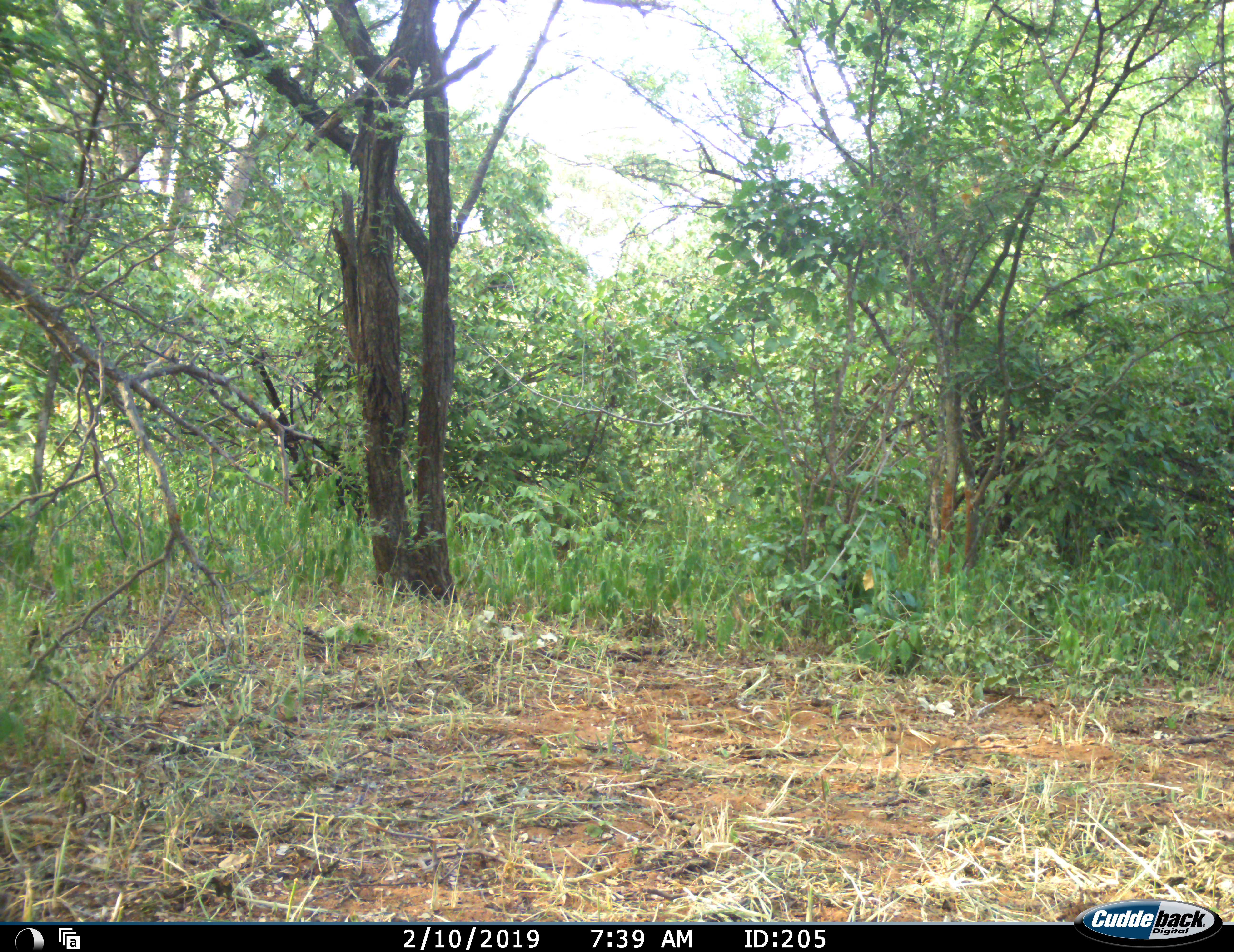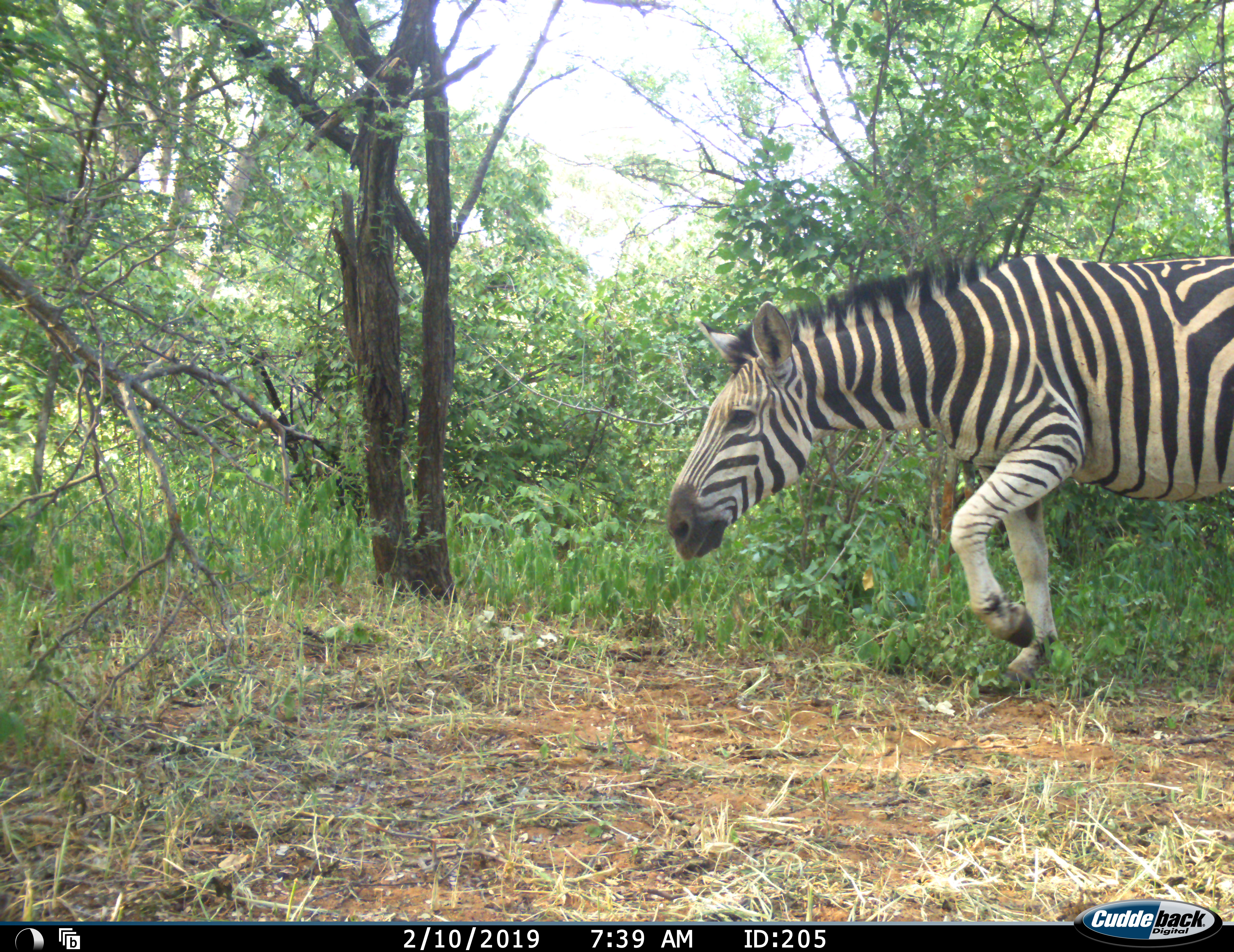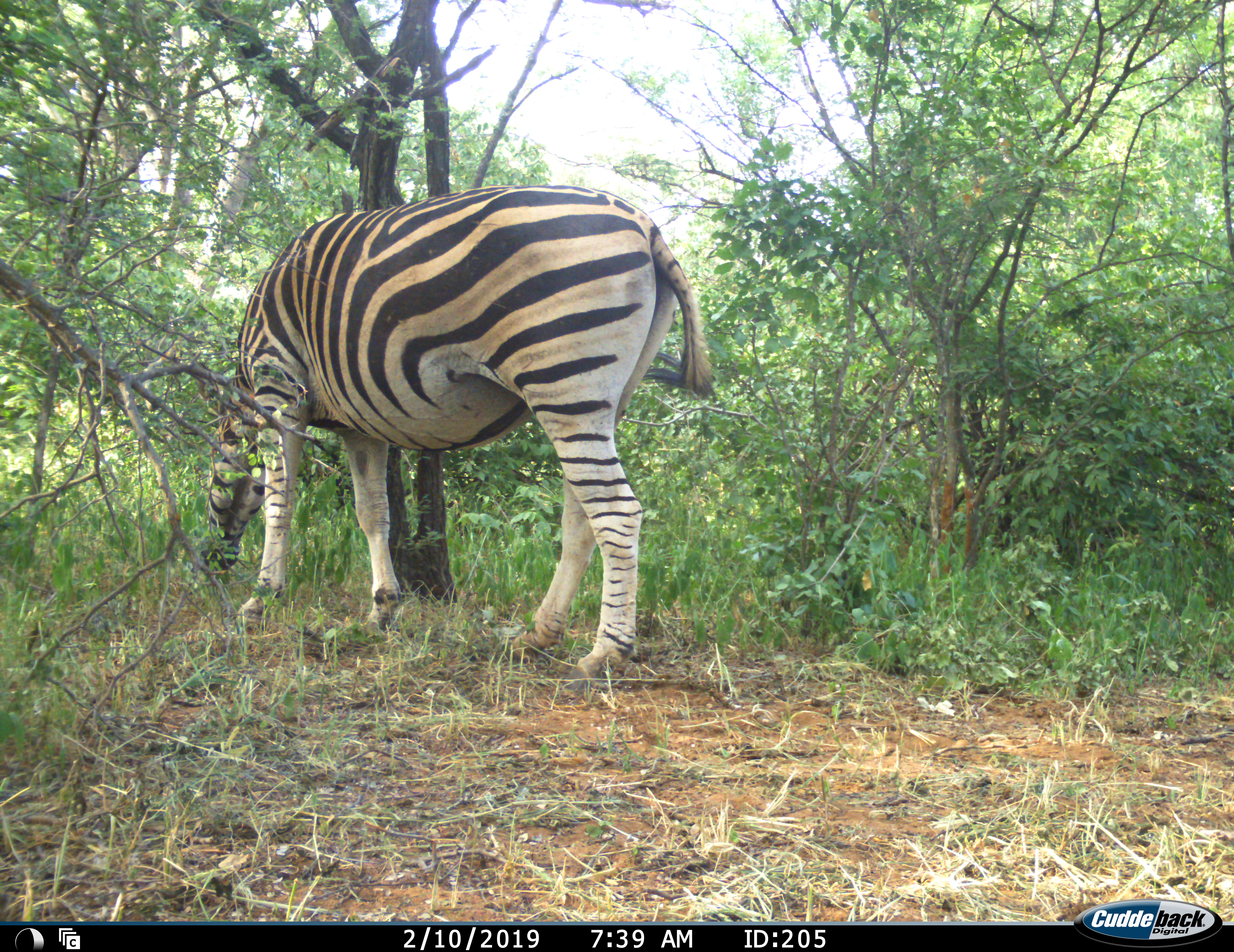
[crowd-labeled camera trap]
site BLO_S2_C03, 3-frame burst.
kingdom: Animalia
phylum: Chordata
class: Mammalia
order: Perissodactyla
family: Equidae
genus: Equus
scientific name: Equus quagga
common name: plains zebra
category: zebraplains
Zebraplains (plains zebra) (Equus quagga), count 1. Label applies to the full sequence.